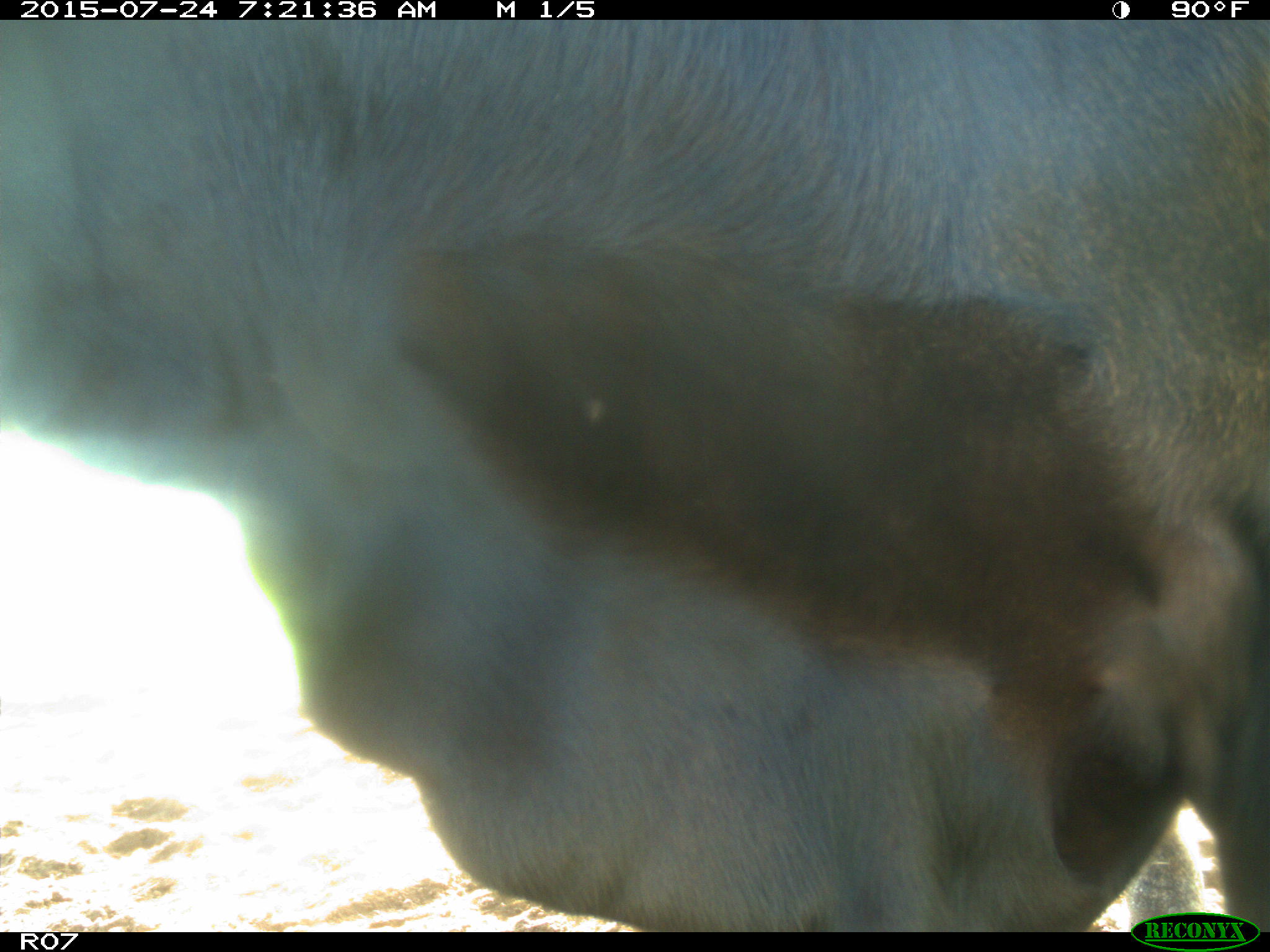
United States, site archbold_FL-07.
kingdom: Animalia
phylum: Chordata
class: Mammalia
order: Artiodactyla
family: Bovidae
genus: Bos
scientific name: Bos taurus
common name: domestic cow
Bos taurus (domestic cow).